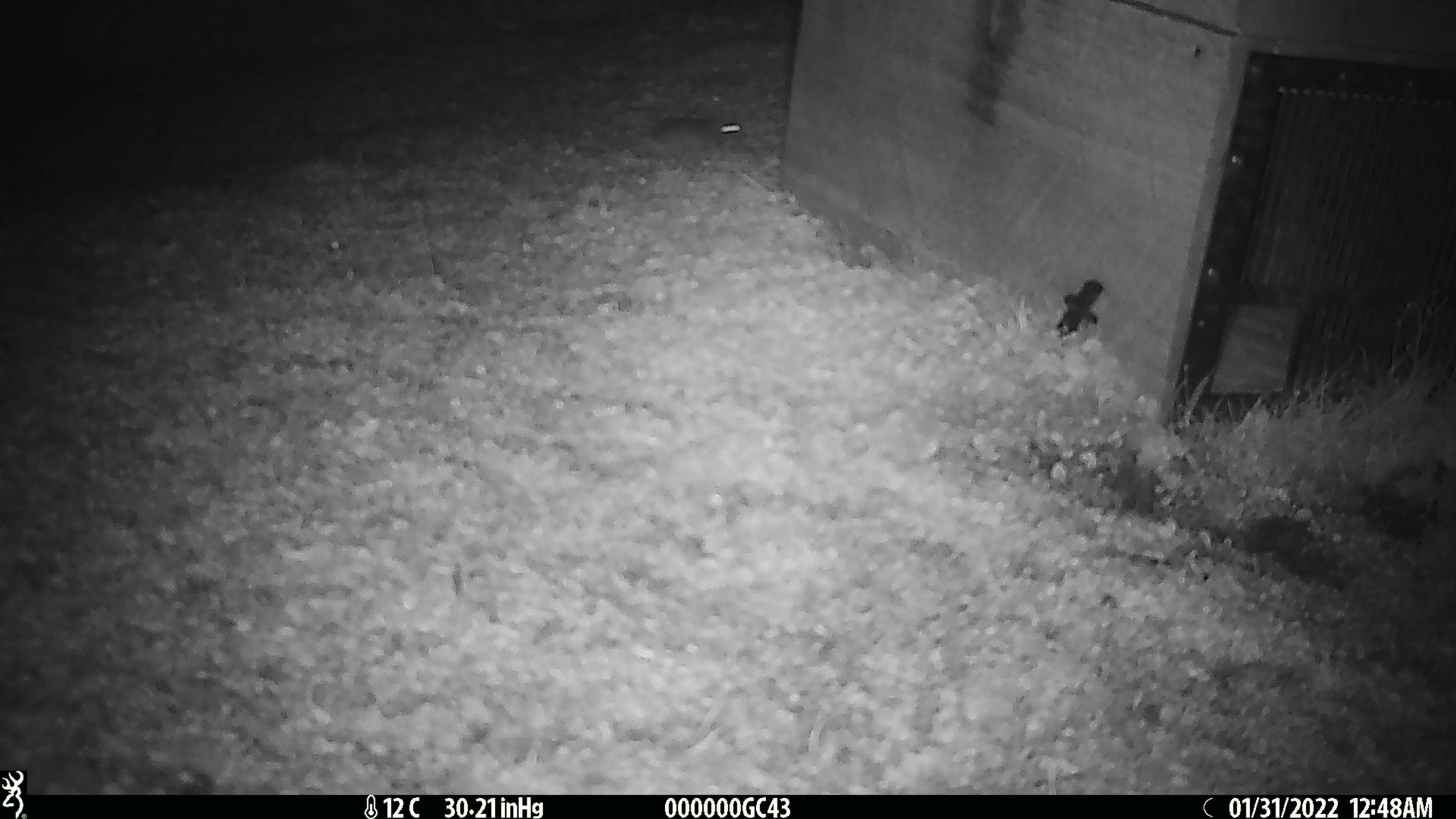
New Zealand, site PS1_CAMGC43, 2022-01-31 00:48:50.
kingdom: Animalia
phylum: Chordata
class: Mammalia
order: Rodentia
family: Muridae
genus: Mus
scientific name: Mus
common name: mouse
Mouse (Mus).